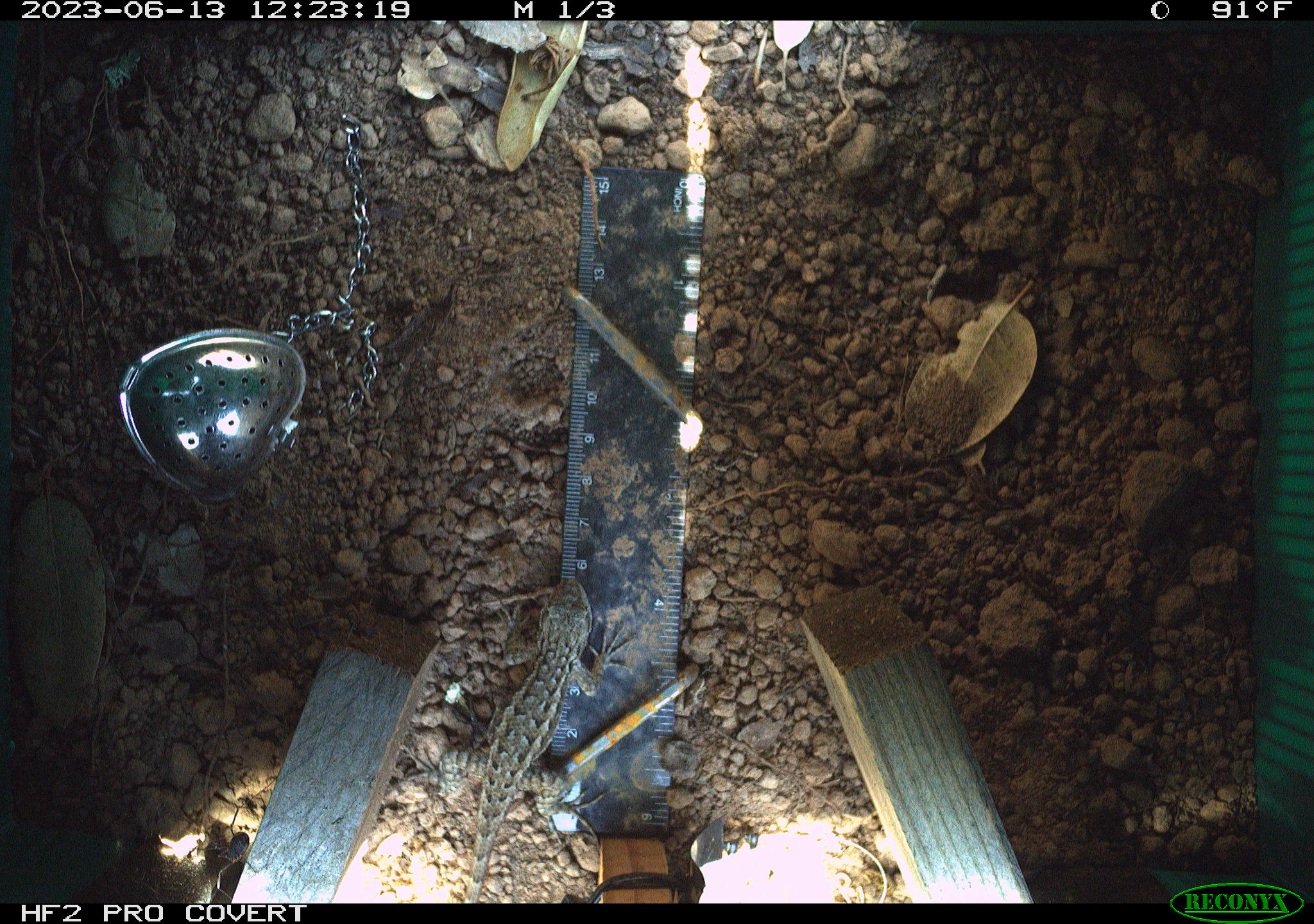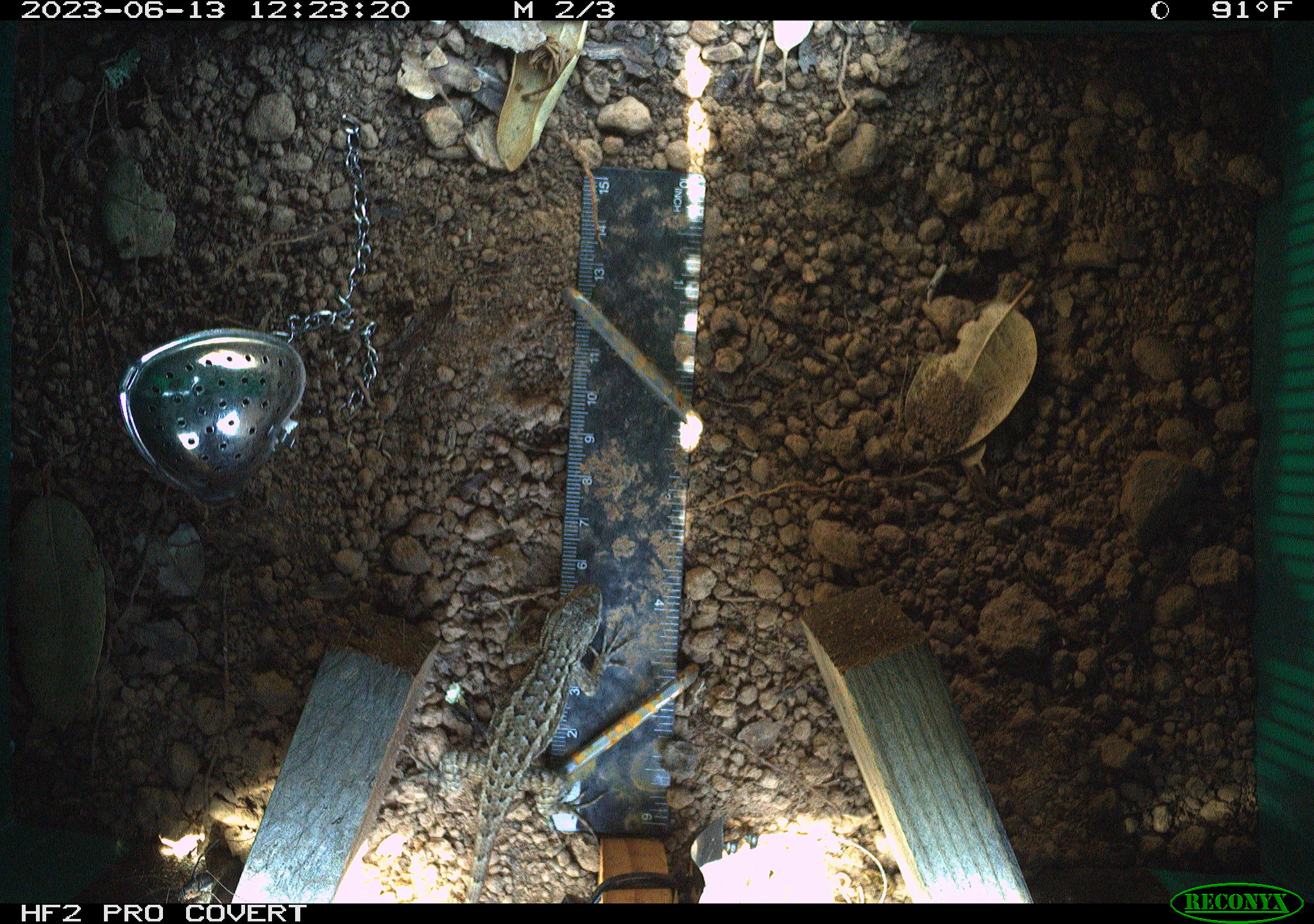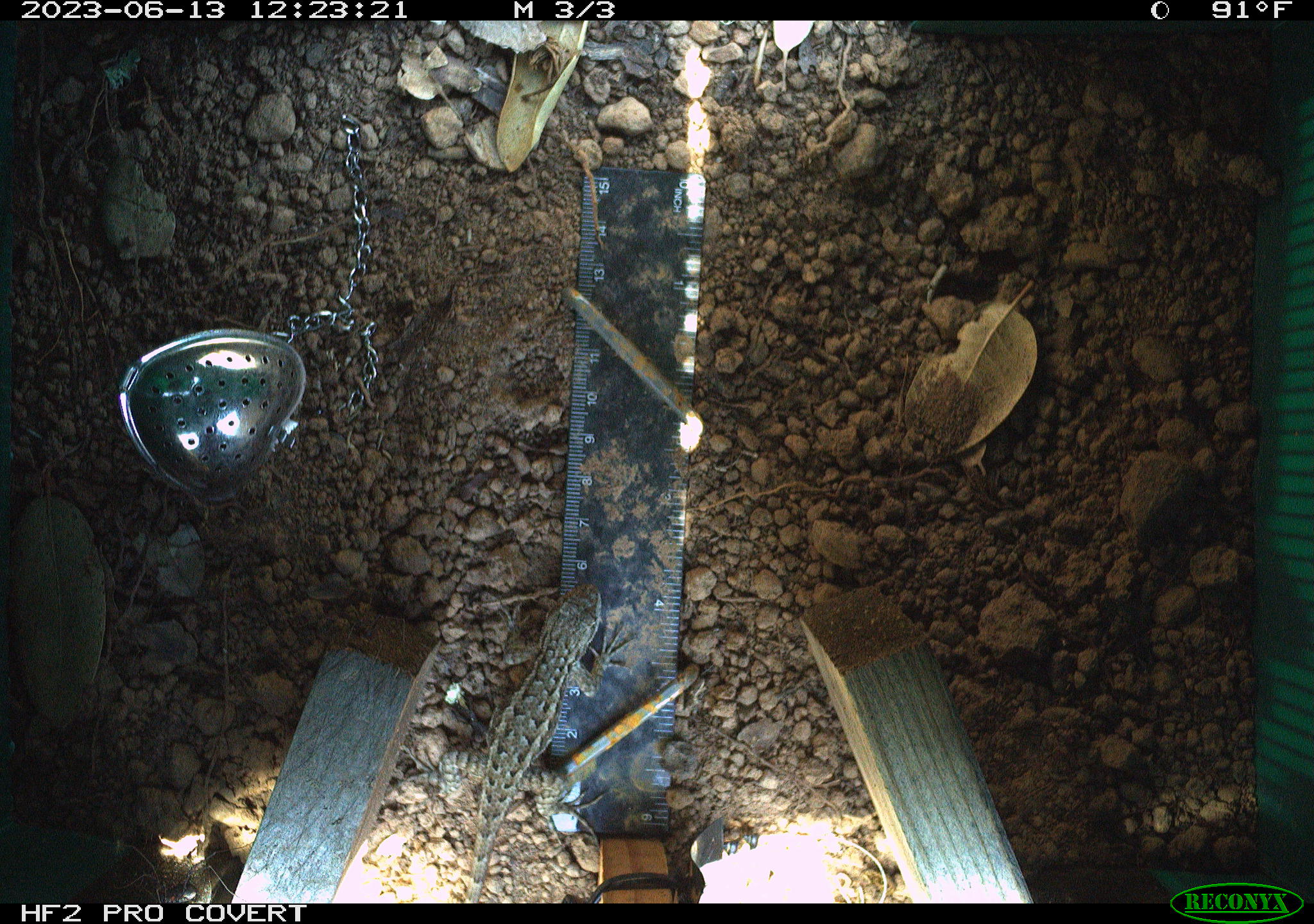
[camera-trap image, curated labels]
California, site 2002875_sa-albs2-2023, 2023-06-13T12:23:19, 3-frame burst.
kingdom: Animalia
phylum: Chordata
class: Reptilia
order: Squamata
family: Phrynosomatidae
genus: Sceloporus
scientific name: Sceloporus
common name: spiny lizards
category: sceloporus species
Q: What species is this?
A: Sceloporus species (spiny lizards) (Sceloporus).